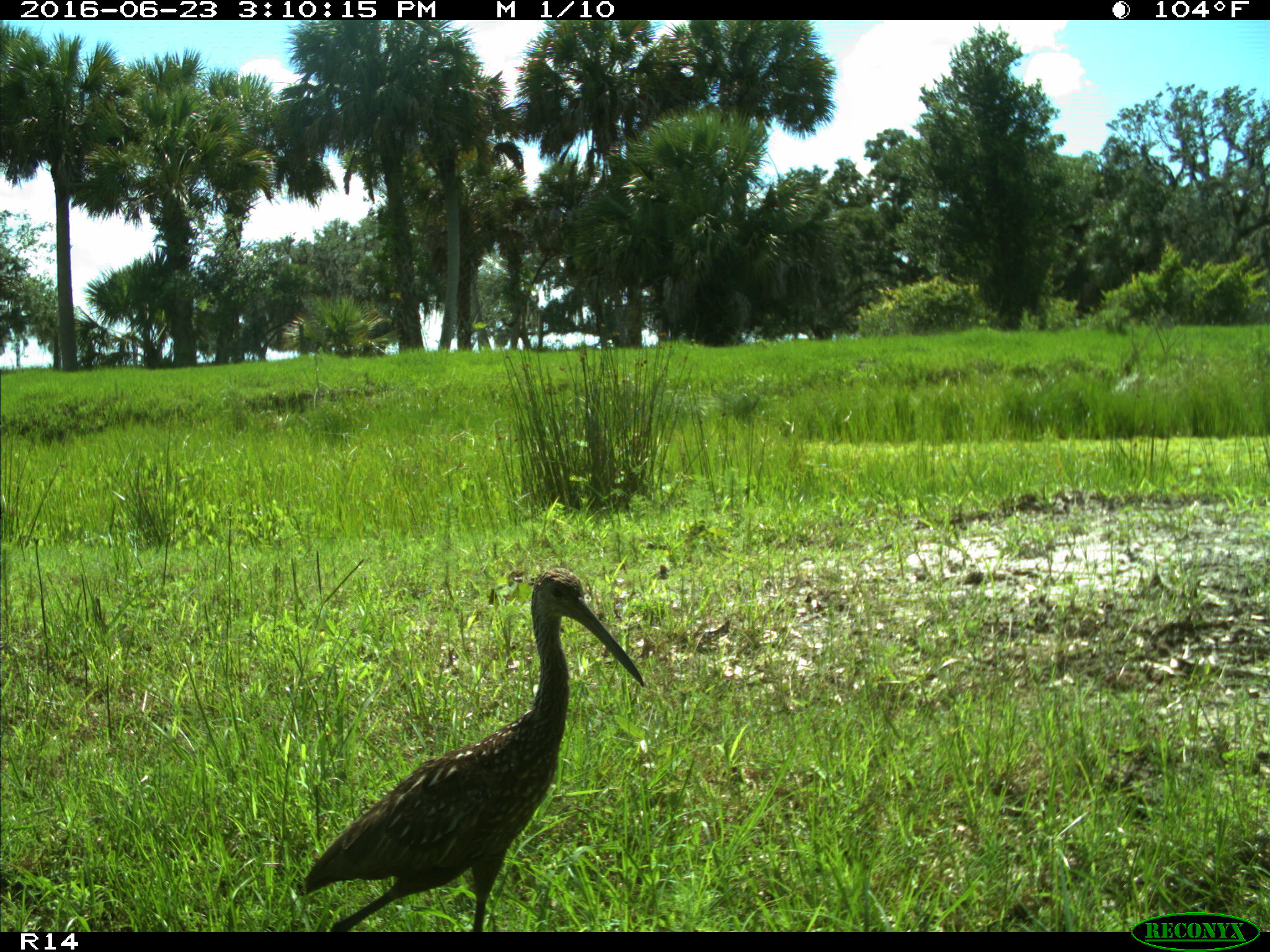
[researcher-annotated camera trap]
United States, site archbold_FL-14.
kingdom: Animalia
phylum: Chordata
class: Aves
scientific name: Aves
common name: birds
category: unidentified bird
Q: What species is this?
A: Unidentified bird (birds) (Aves).